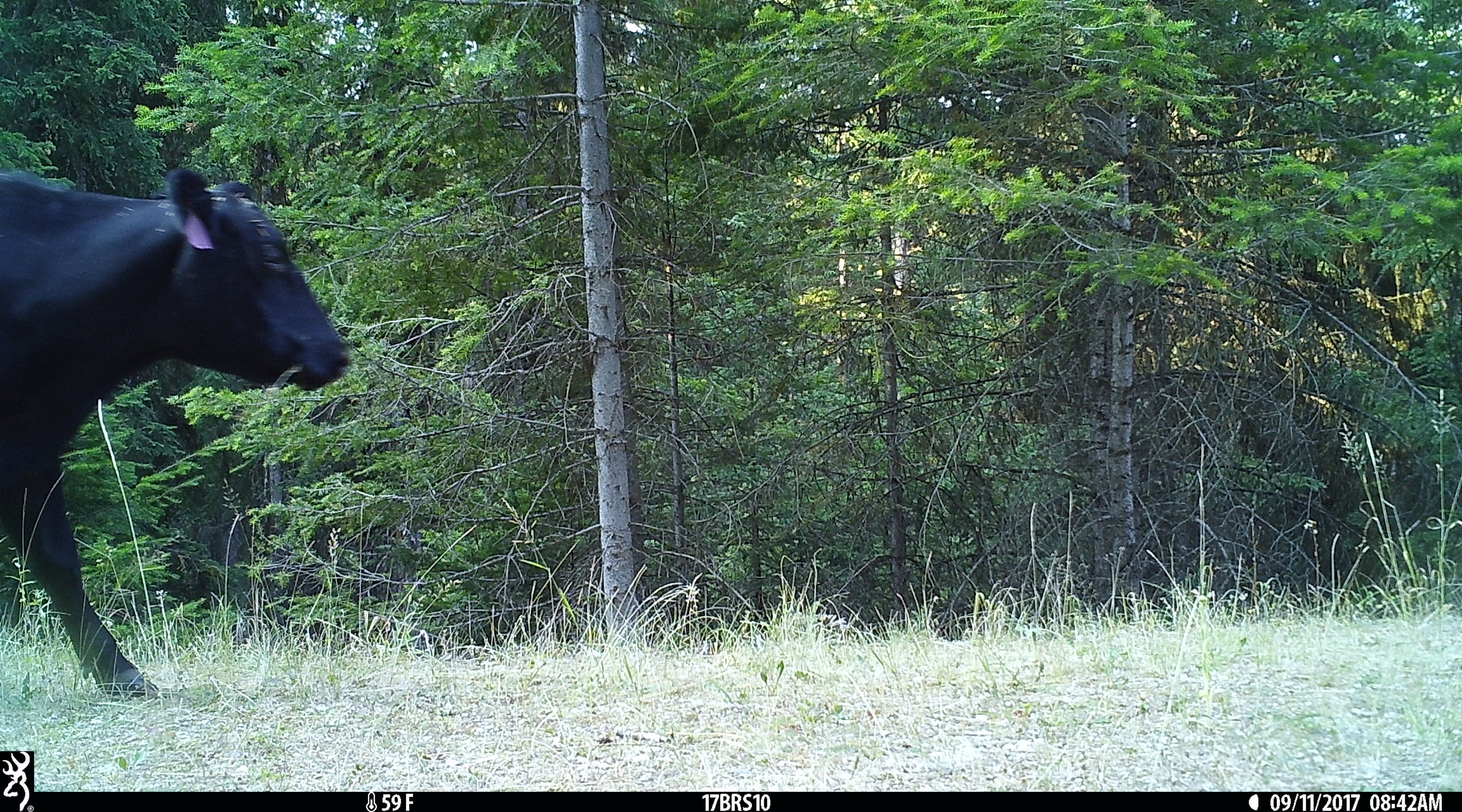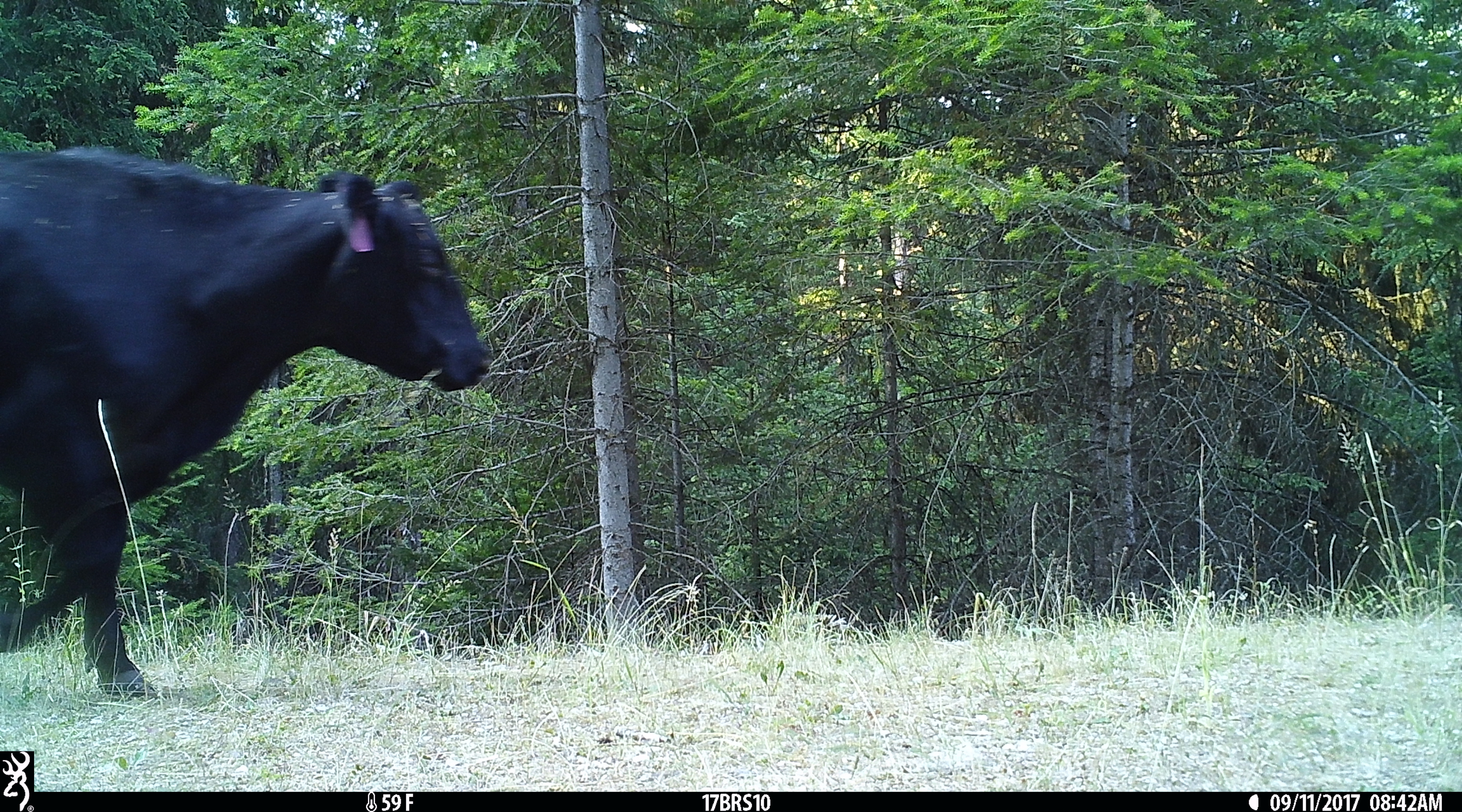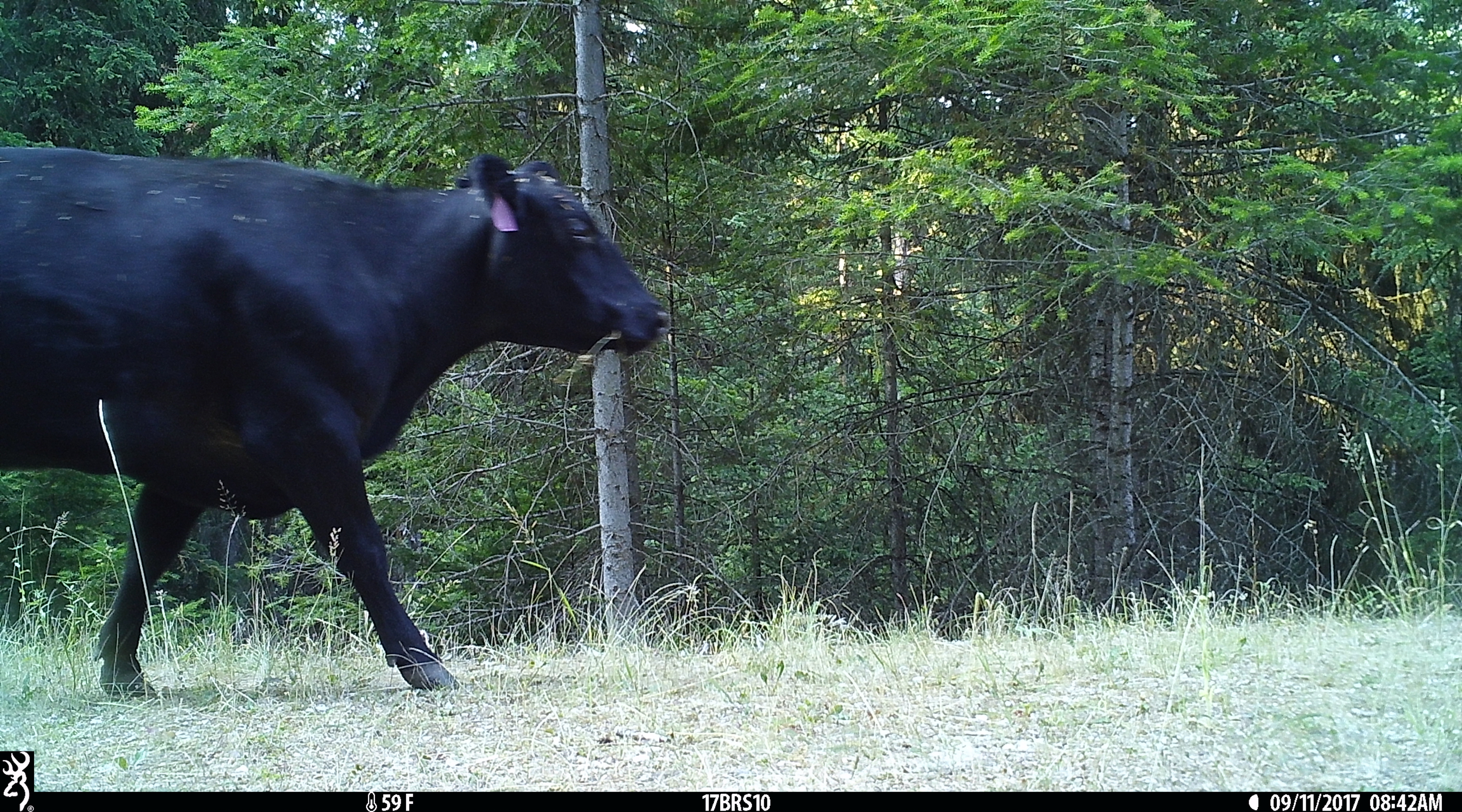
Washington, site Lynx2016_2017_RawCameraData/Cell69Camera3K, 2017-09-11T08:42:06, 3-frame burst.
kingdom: Animalia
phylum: Chordata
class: Mammalia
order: Artiodactyla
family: Bovidae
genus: Bos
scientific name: Bos taurus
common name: domestic cattle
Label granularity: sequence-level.